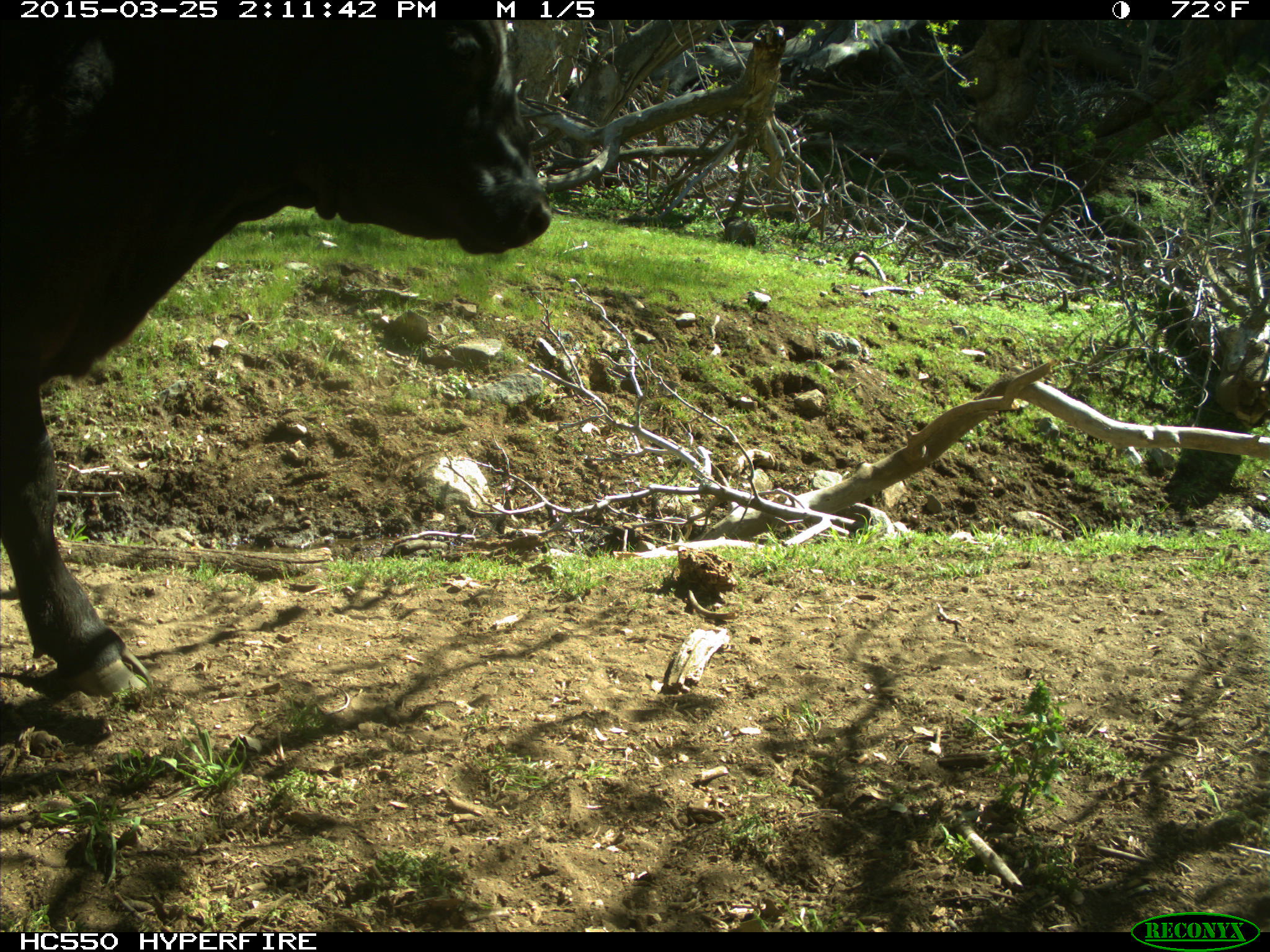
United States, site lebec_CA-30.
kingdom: Animalia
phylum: Chordata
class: Mammalia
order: Artiodactyla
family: Bovidae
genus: Bos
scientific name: Bos taurus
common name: domestic cow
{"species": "Bos taurus (domestic cow)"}